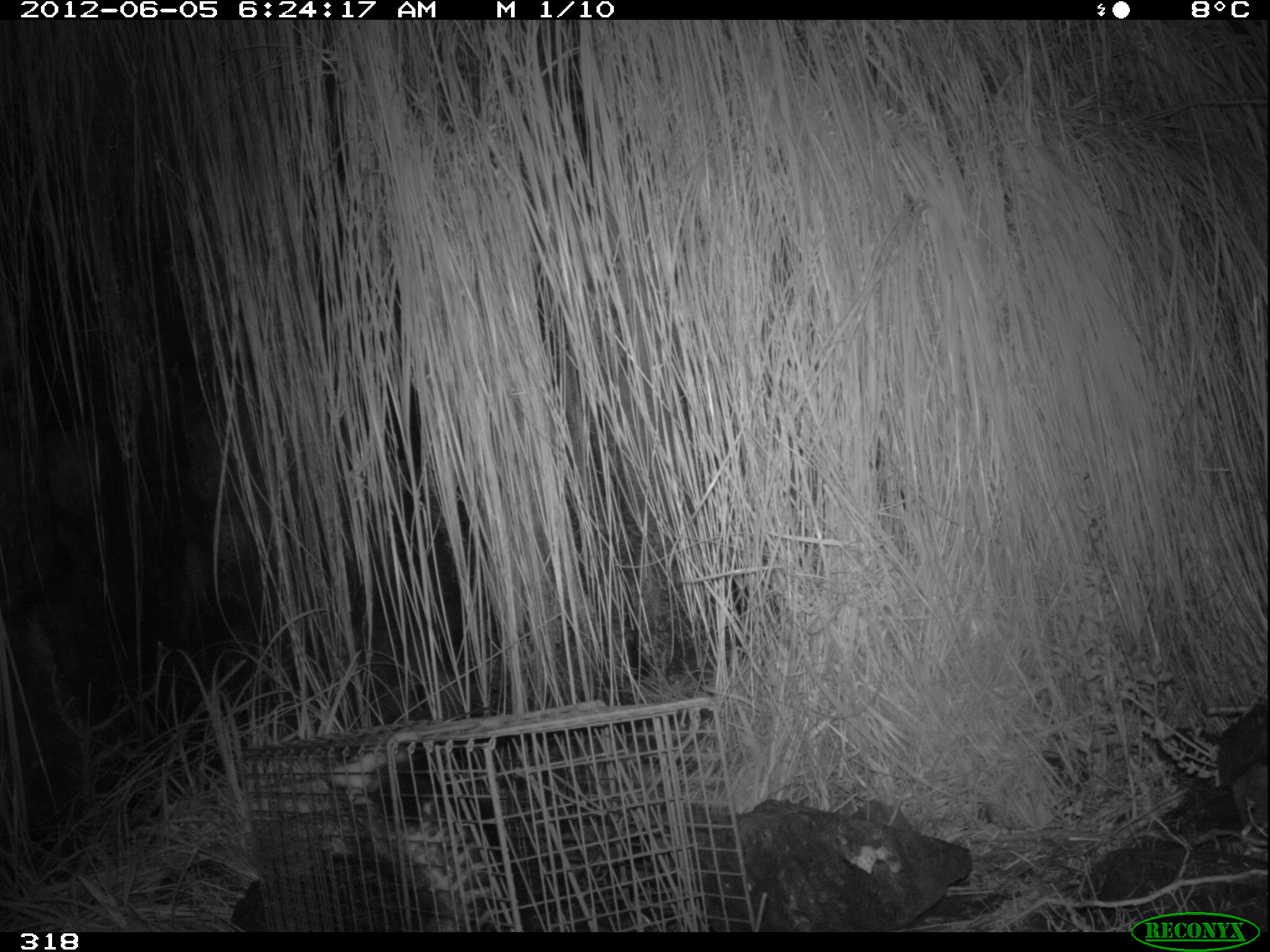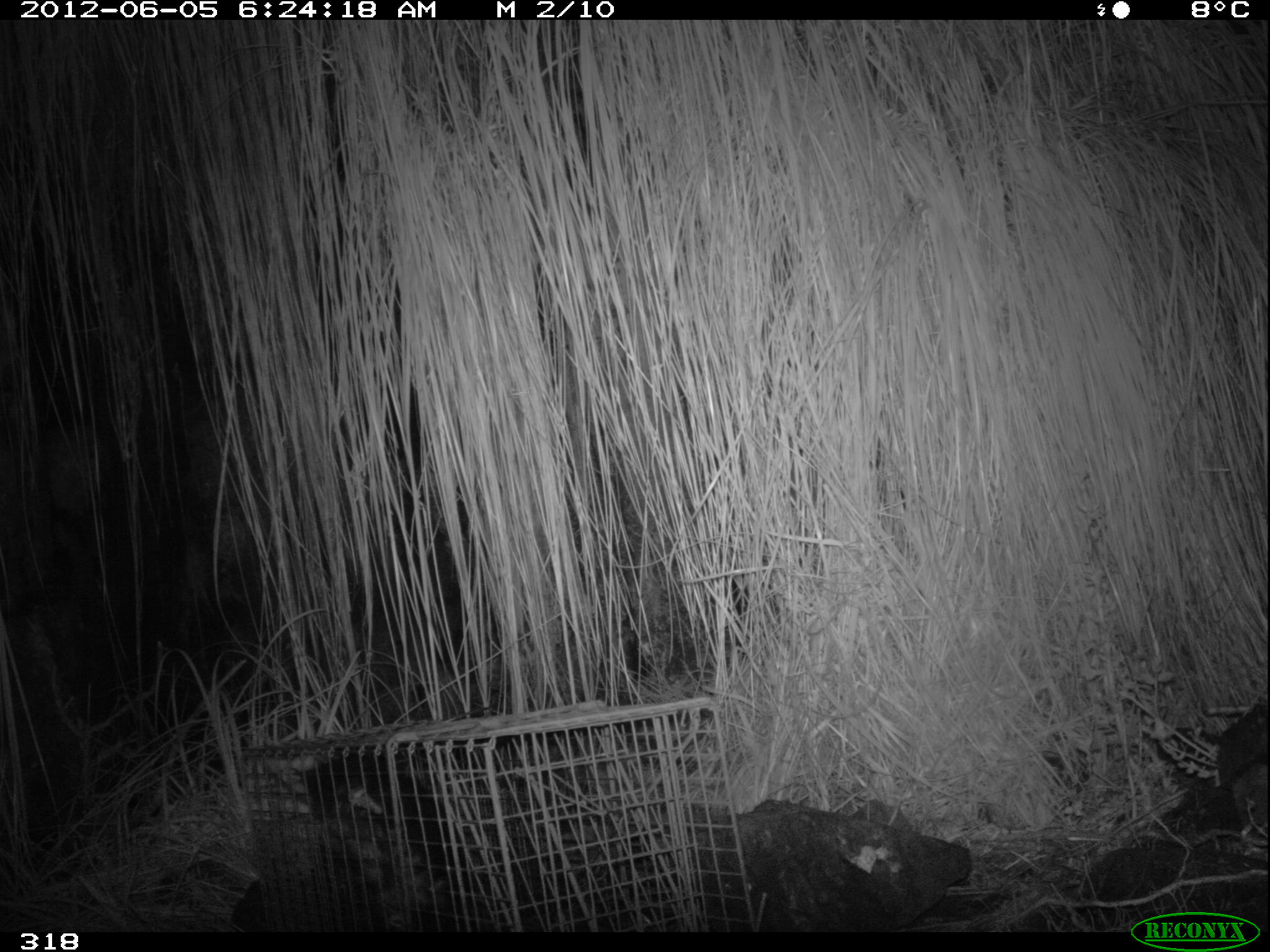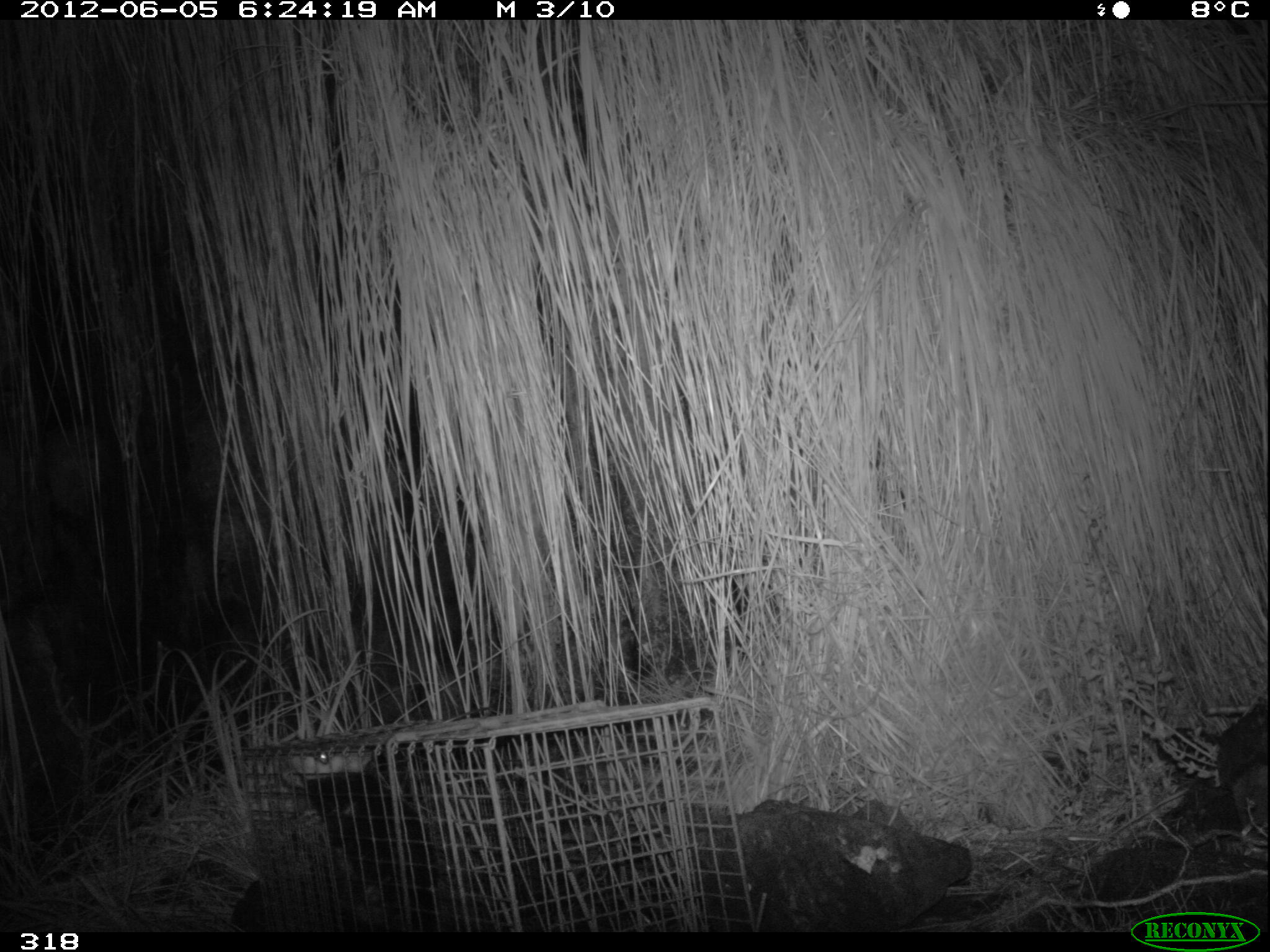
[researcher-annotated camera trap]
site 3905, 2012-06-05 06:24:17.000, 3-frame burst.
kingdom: Animalia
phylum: Chordata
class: Mammalia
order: Didelphimorphia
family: Didelphidae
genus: Didelphis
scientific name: Didelphis pernigra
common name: andean white-eared opossum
Didelphis pernigra (andean white-eared opossum).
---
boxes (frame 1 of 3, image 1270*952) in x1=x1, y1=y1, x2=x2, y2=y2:
didelphis pernigra: x1=324, y1=743, x2=519, y2=931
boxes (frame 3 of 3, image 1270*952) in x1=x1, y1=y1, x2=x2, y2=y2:
didelphis pernigra: x1=281, y1=752, x2=449, y2=931